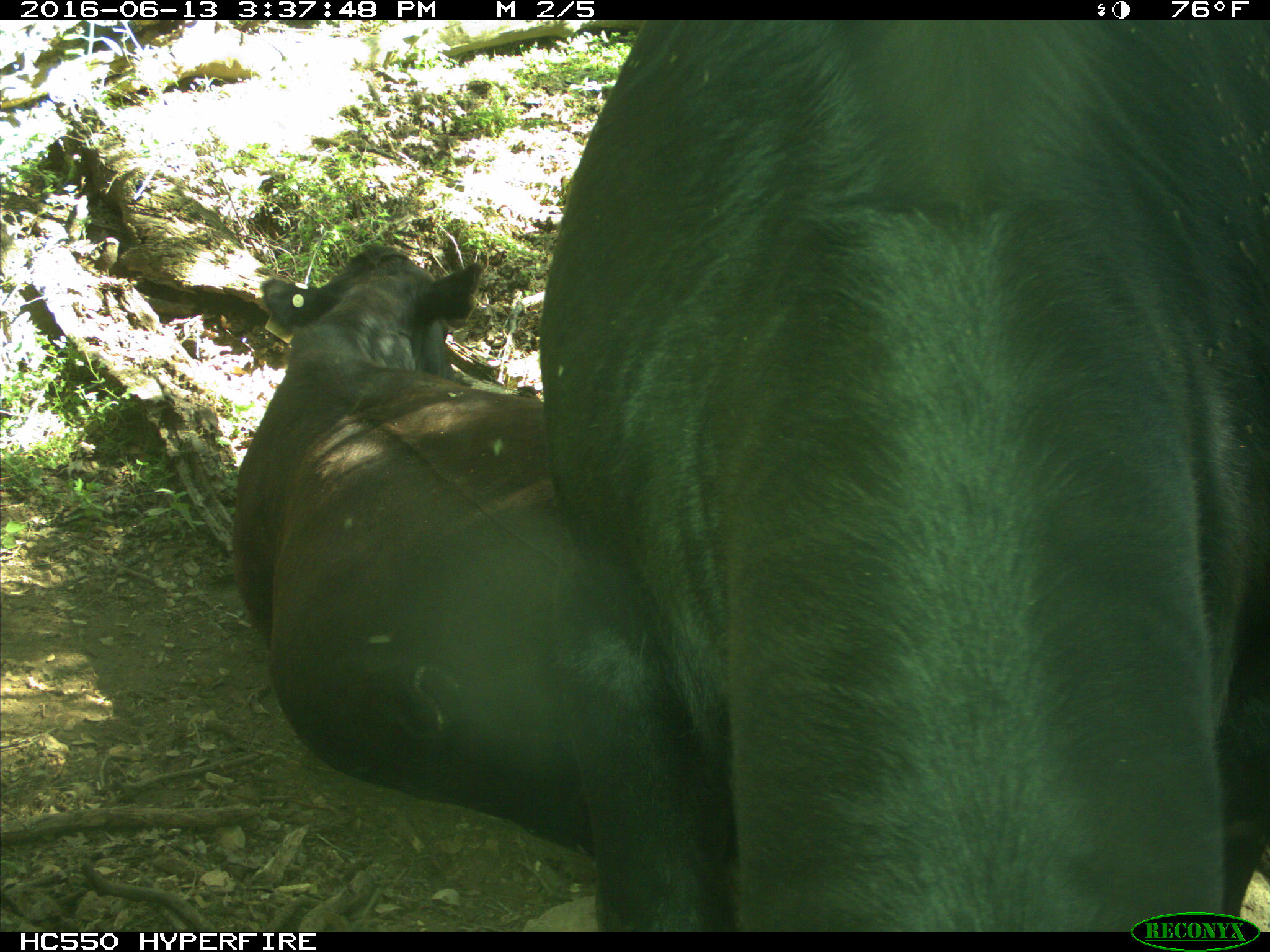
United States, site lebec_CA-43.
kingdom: Animalia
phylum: Chordata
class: Mammalia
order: Artiodactyla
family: Bovidae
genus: Bos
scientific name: Bos taurus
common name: domestic cow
Bos taurus (domestic cow).